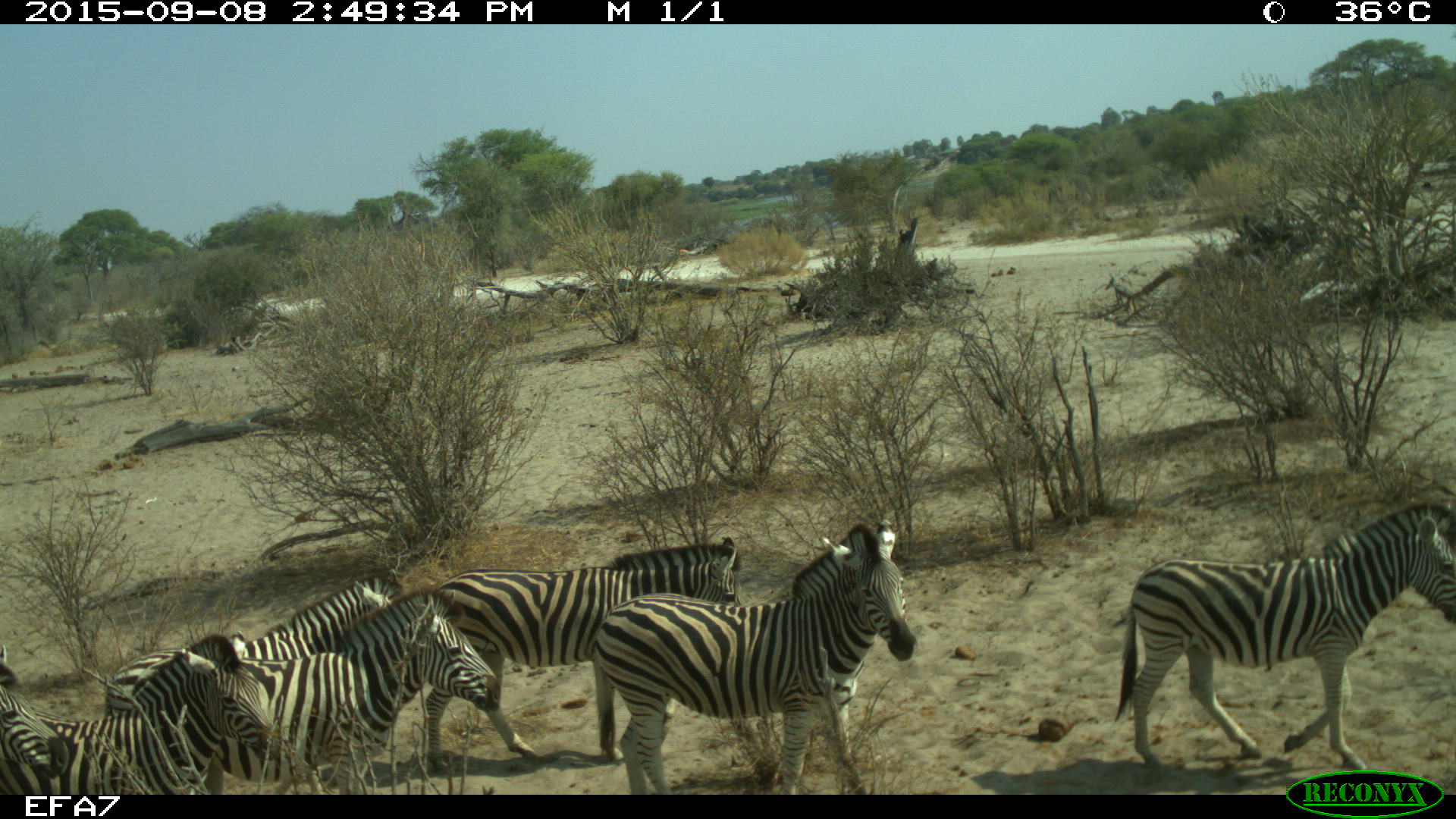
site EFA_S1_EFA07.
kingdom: Animalia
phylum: Chordata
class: Mammalia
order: Perissodactyla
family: Equidae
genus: Equus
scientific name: Equus quagga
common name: plains zebra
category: zebraplains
Zebraplains (plains zebra) (Equus quagga), count 6. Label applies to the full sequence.